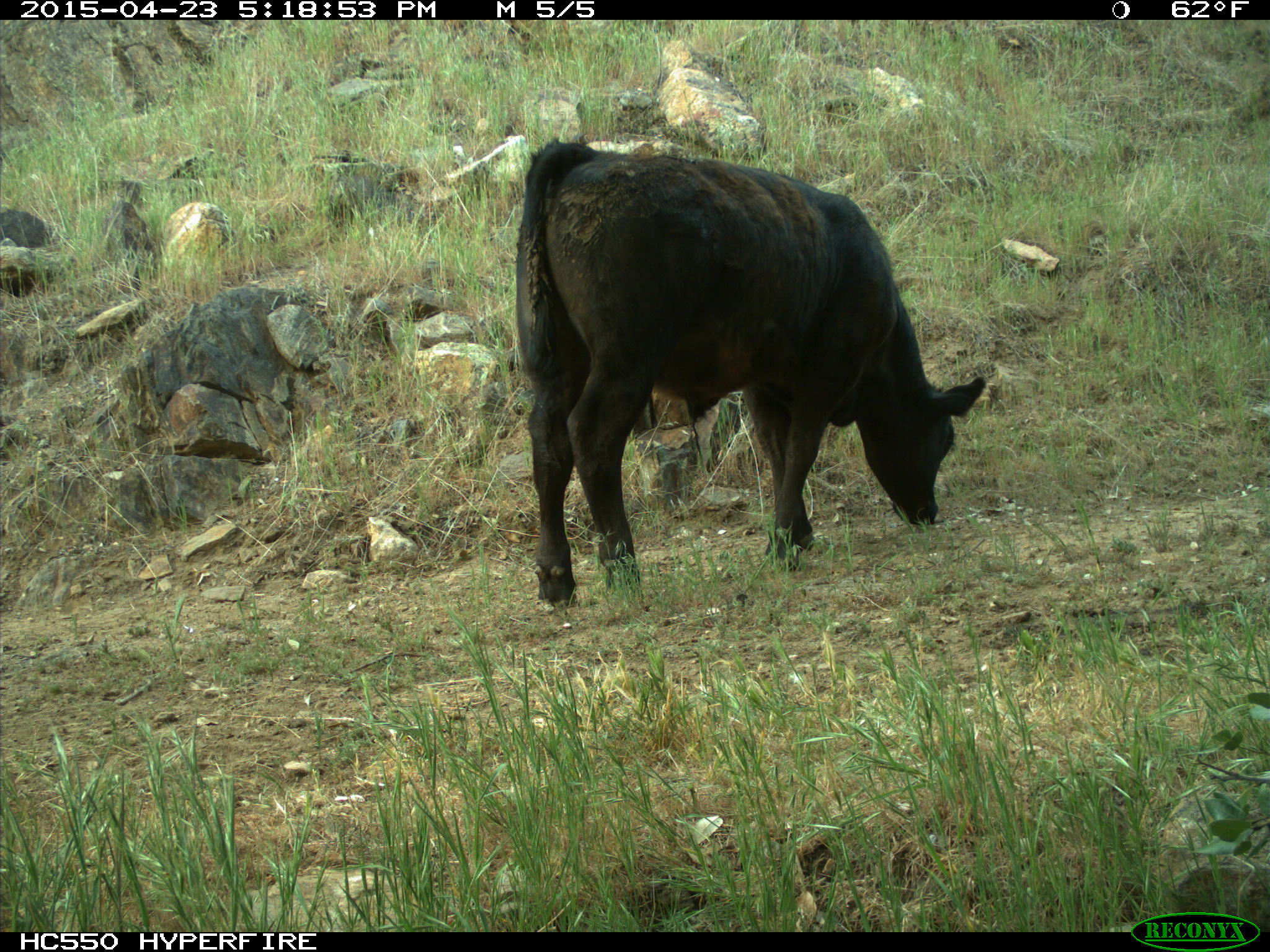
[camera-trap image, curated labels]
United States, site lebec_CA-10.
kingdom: Animalia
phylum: Chordata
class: Mammalia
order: Artiodactyla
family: Bovidae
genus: Bos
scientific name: Bos taurus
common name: domestic cow